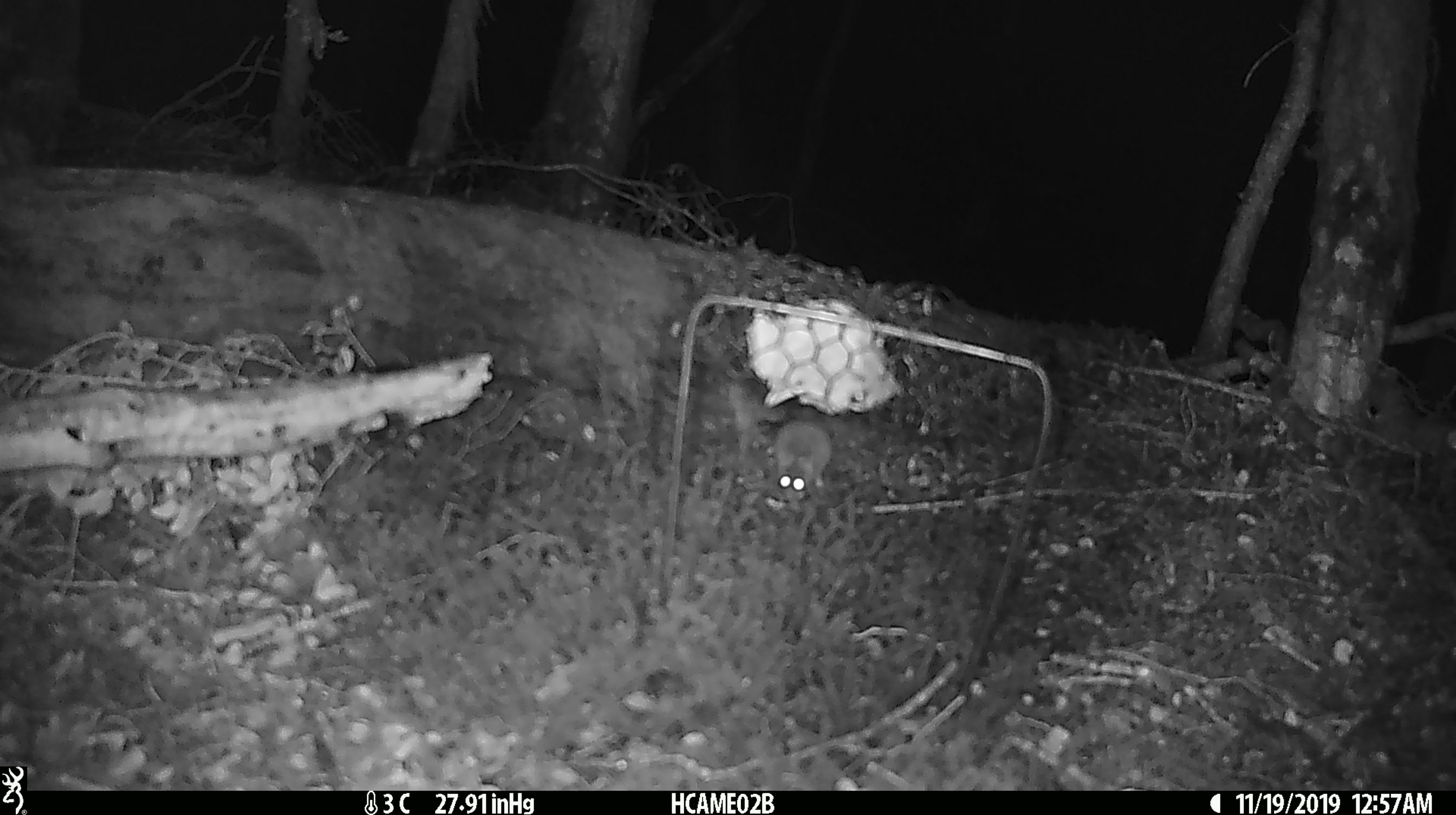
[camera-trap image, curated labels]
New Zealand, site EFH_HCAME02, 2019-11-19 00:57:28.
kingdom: Animalia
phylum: Chordata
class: Mammalia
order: Rodentia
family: Muridae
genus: Mus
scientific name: Mus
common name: mouse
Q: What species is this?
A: Mouse (Mus).